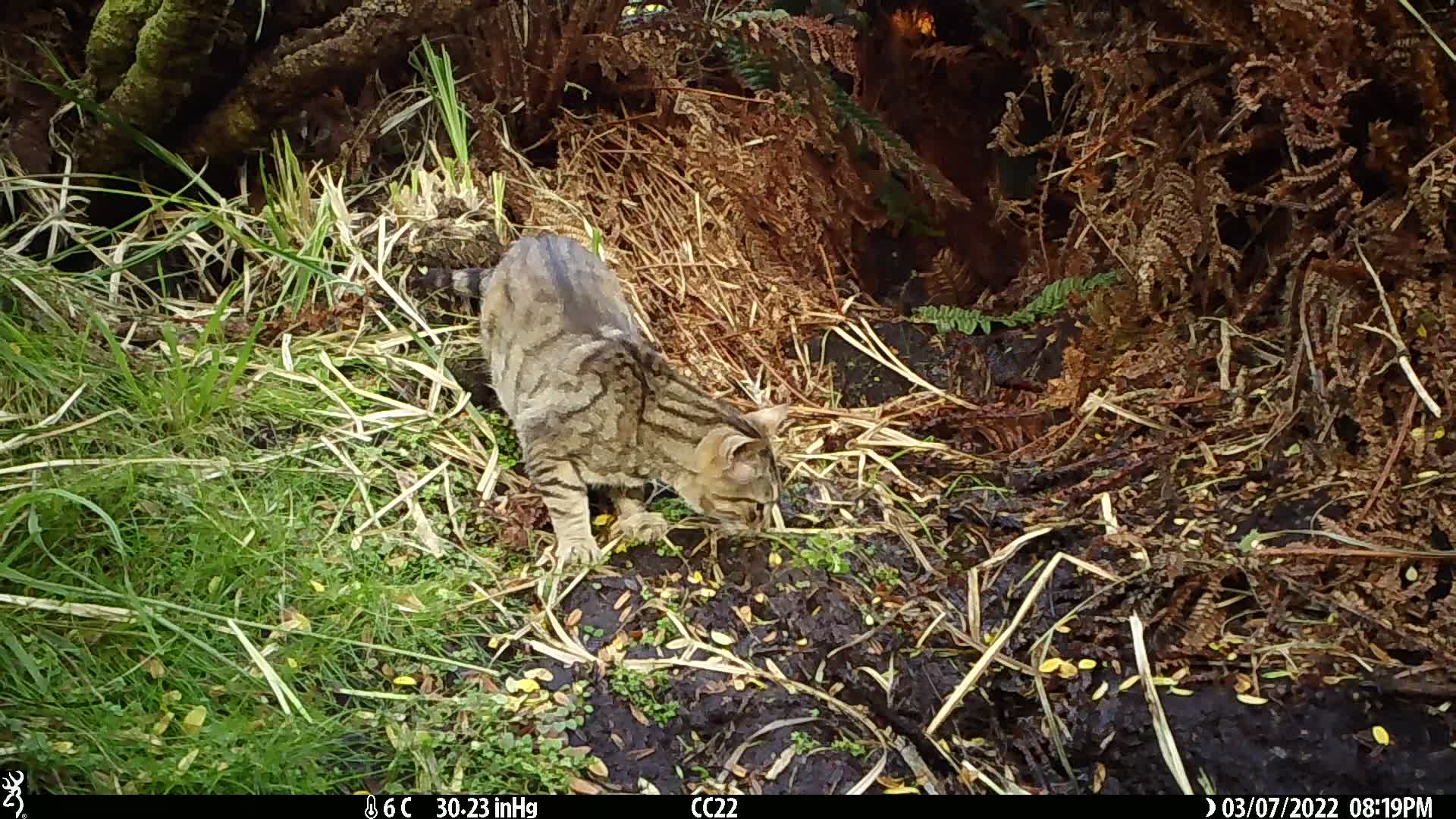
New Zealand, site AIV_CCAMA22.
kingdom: Animalia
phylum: Chordata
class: Mammalia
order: Carnivora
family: Felidae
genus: Felis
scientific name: Felis catus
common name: domestic cat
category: cat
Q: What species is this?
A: Cat (domestic cat) (Felis catus).